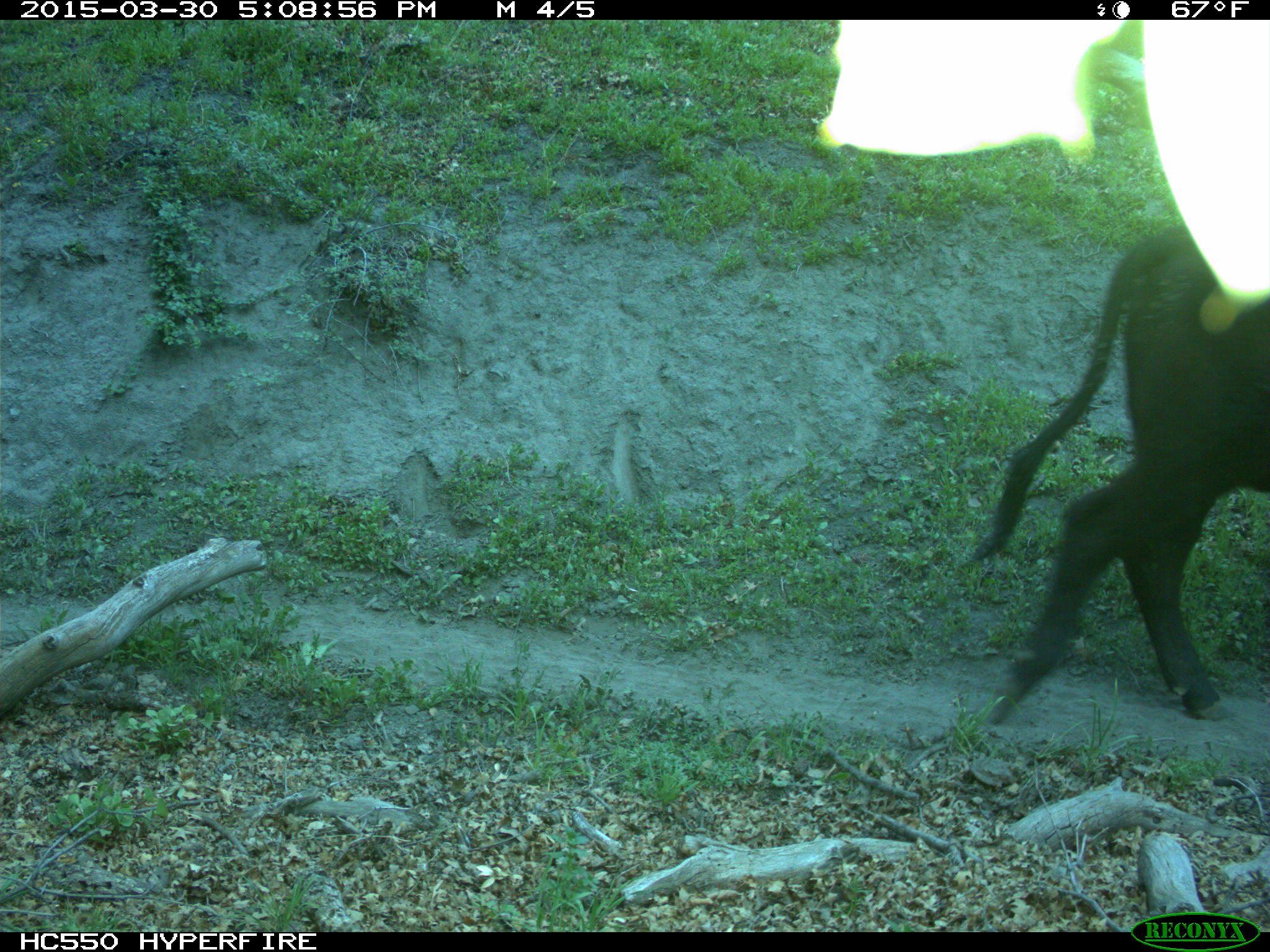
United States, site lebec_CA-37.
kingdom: Animalia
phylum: Chordata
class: Mammalia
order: Artiodactyla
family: Bovidae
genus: Bos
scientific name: Bos taurus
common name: domestic cow